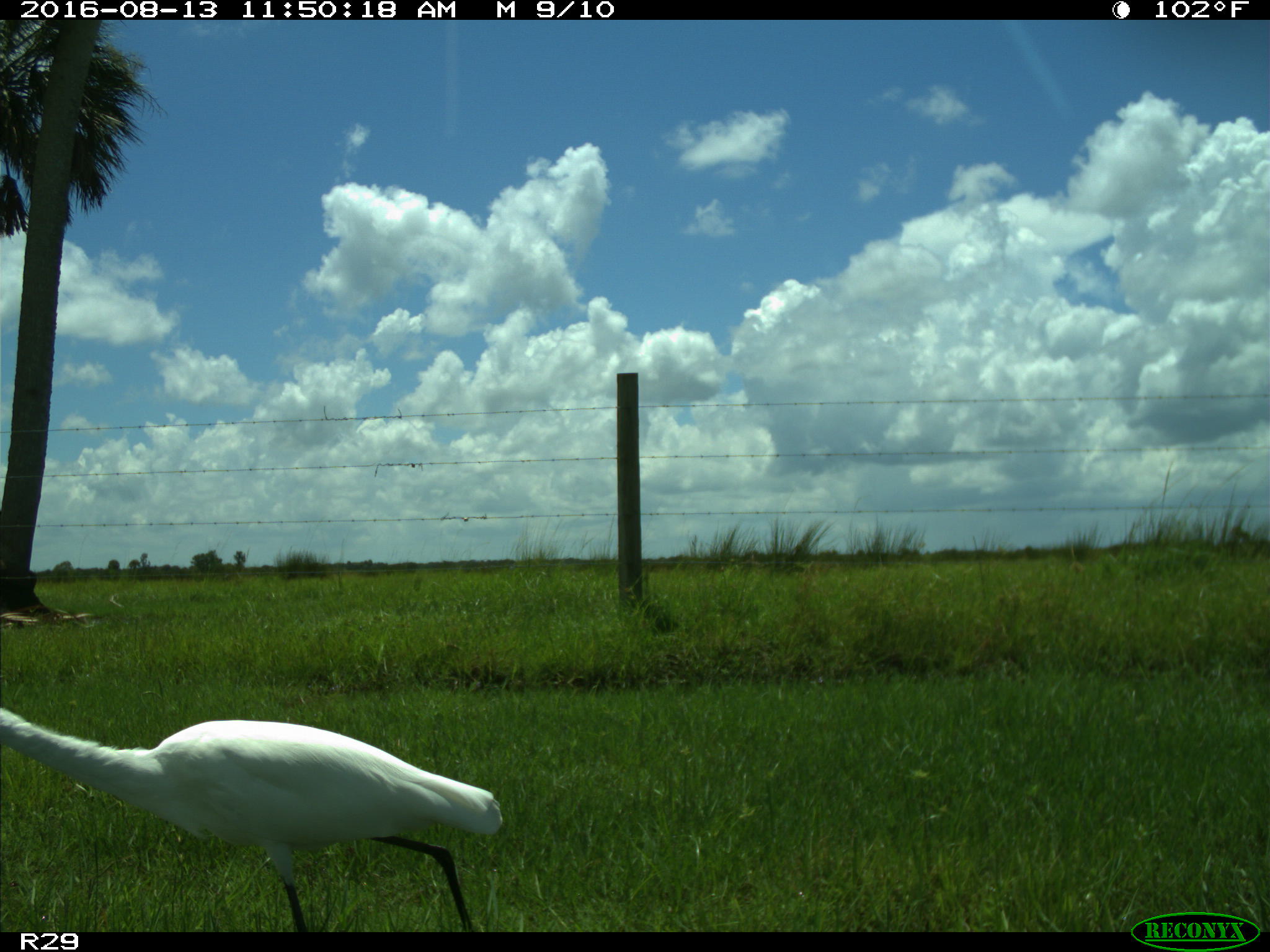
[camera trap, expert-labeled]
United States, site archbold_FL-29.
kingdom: Animalia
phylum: Chordata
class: Aves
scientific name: Aves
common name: birds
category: unidentified bird